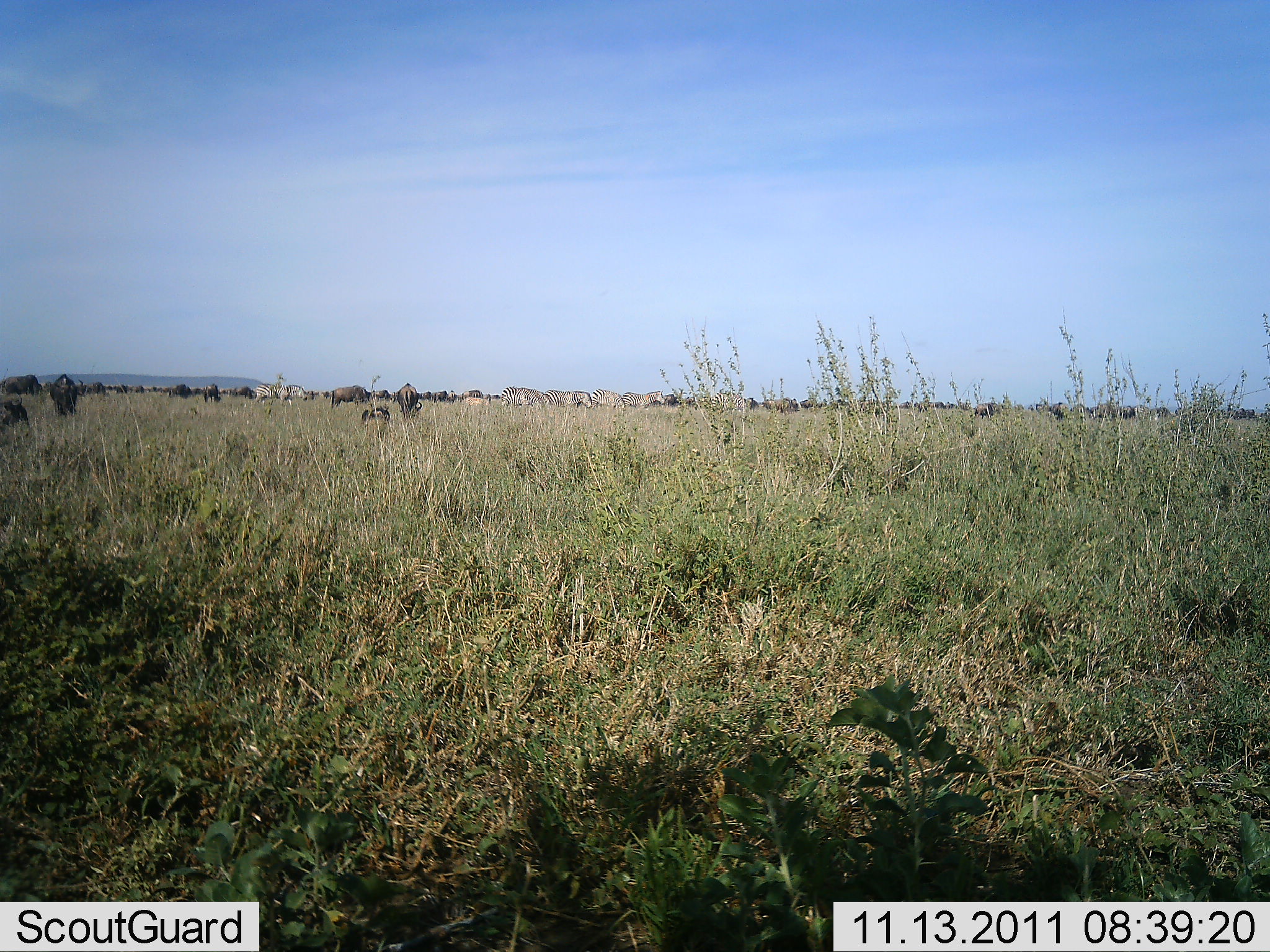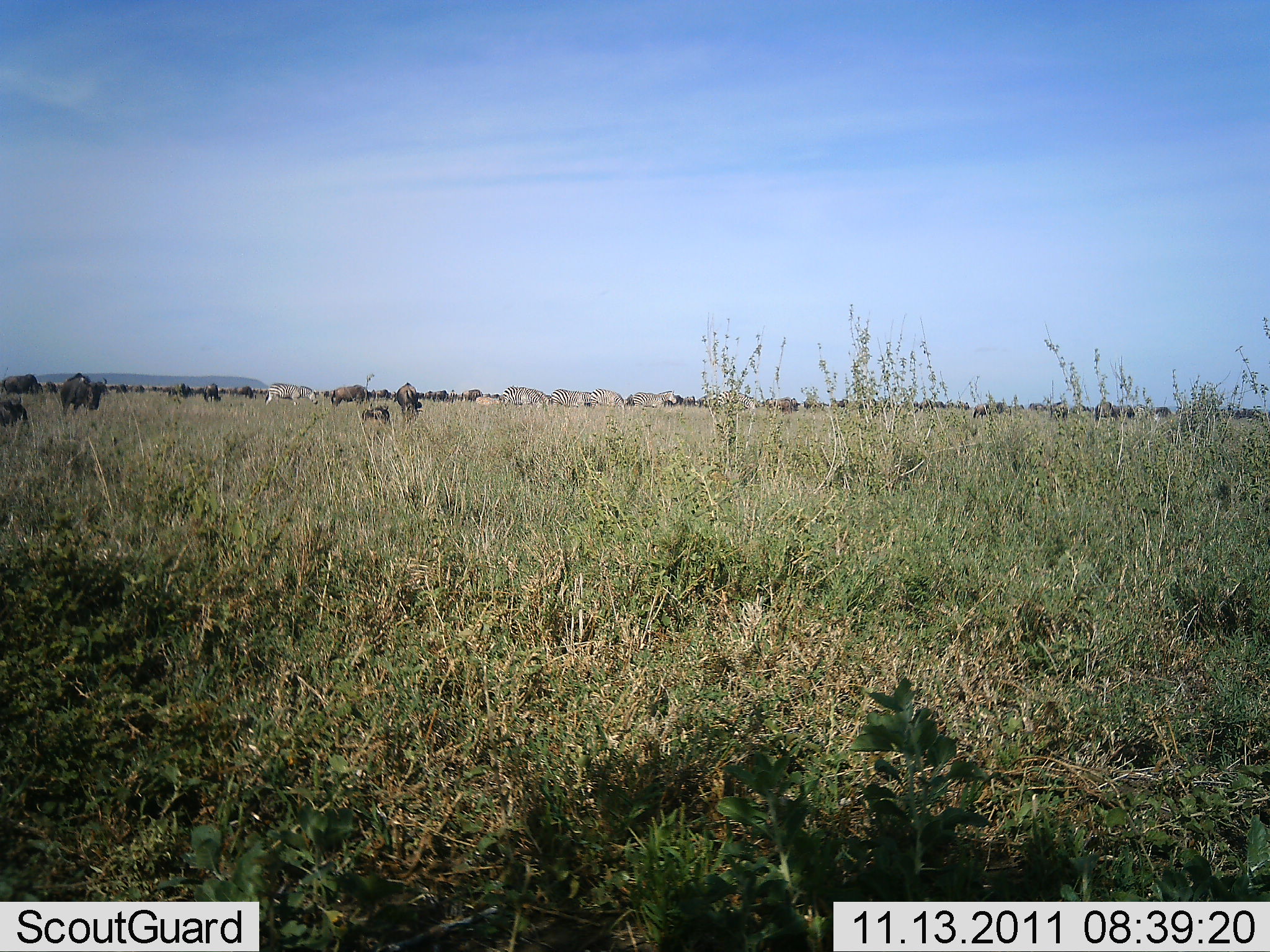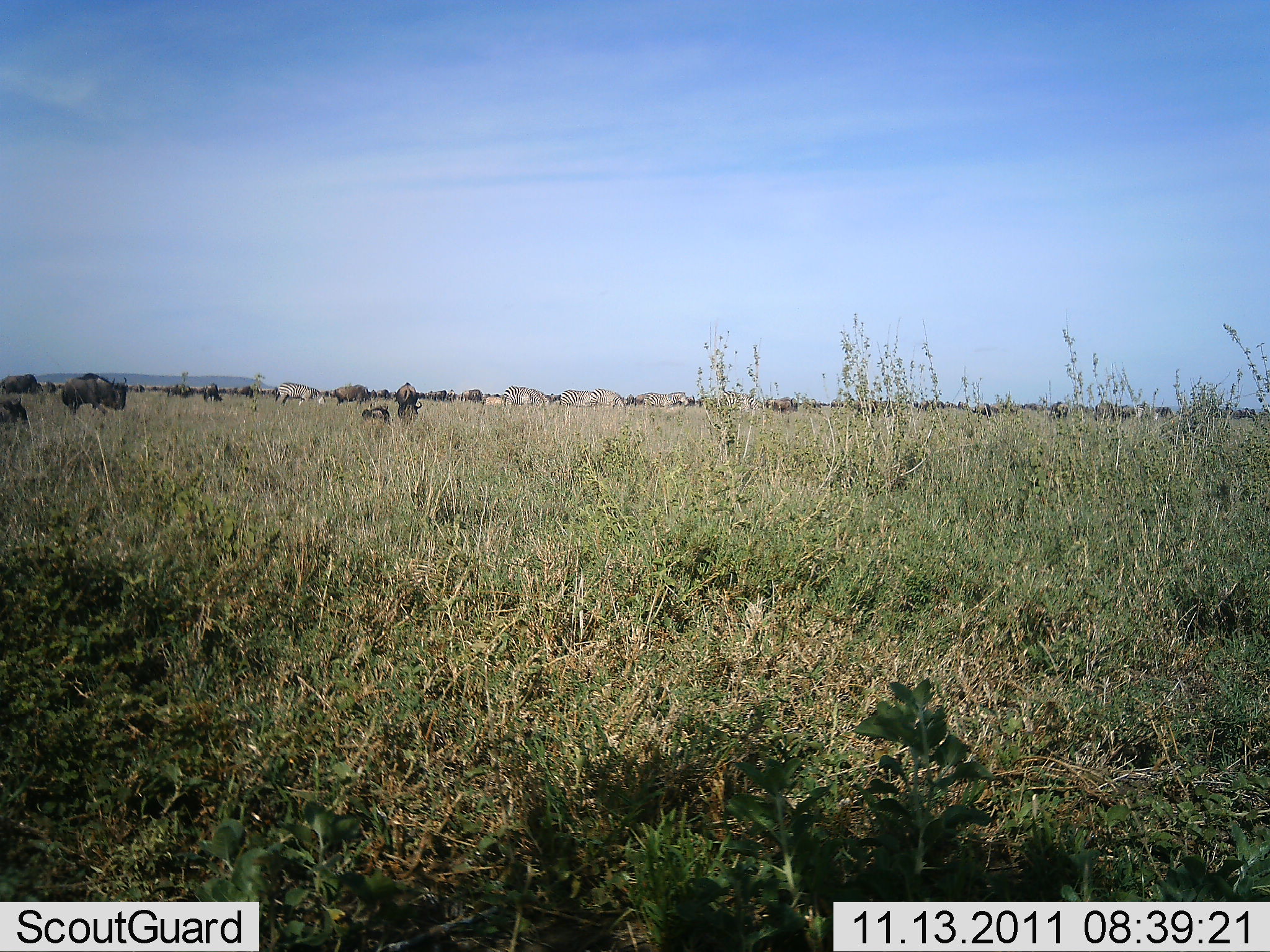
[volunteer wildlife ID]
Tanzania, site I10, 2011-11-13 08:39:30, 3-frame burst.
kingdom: Animalia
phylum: Chordata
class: Mammalia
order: Artiodactyla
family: Bovidae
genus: Connochaetes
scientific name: Connochaetes taurinus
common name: blue wildebeest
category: wildebeest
Wildebeest (blue wildebeest) (Connochaetes taurinus), count 11-50. Behavior (volunteer vote fractions): standing 29%, resting 0%, moving 53%, interacting 12%. Young present (vote fraction): 0%. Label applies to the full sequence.